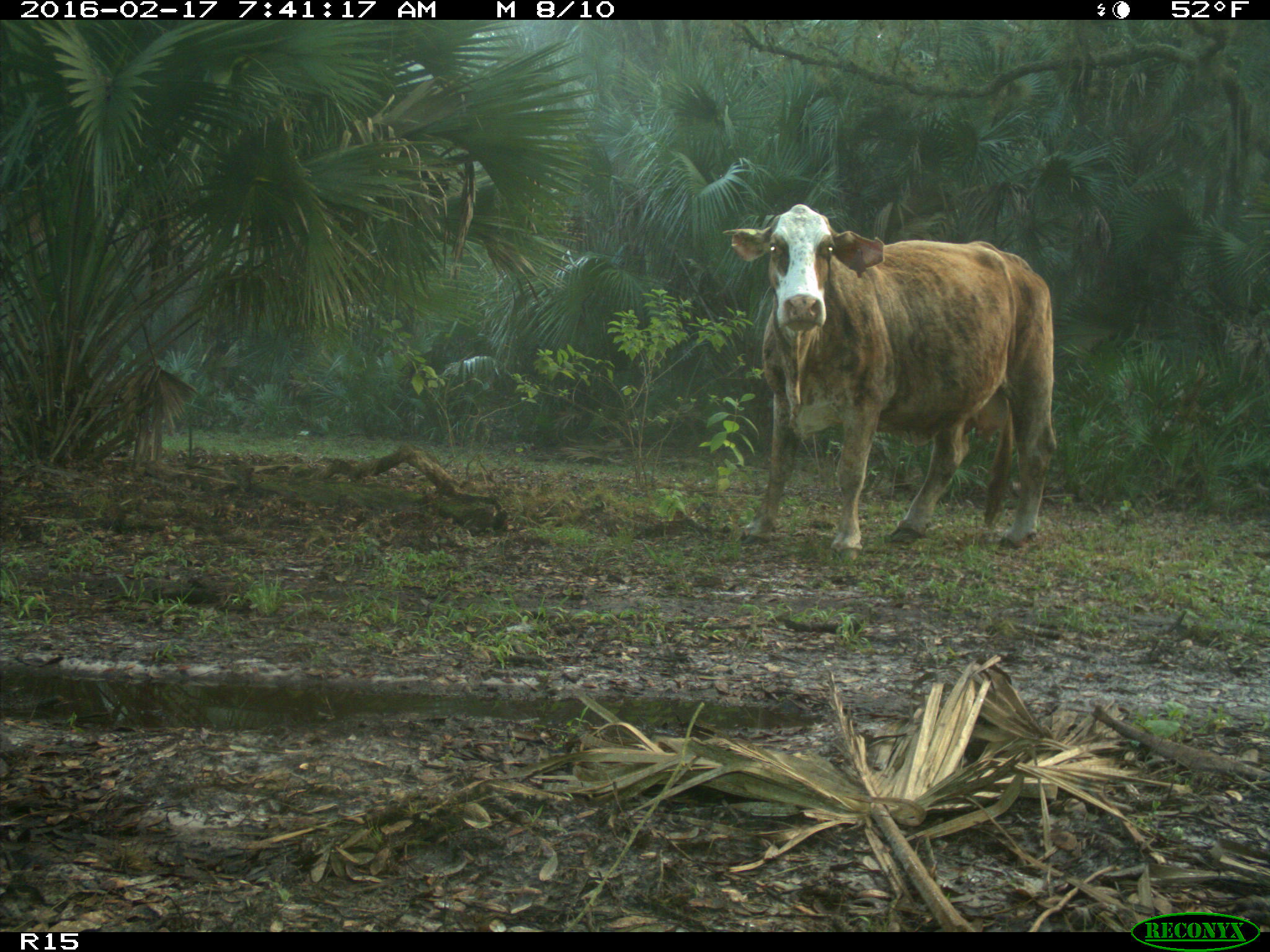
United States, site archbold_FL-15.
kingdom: Animalia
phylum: Chordata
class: Mammalia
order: Artiodactyla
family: Bovidae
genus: Bos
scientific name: Bos taurus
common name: domestic cow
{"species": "Bos taurus (domestic cow)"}